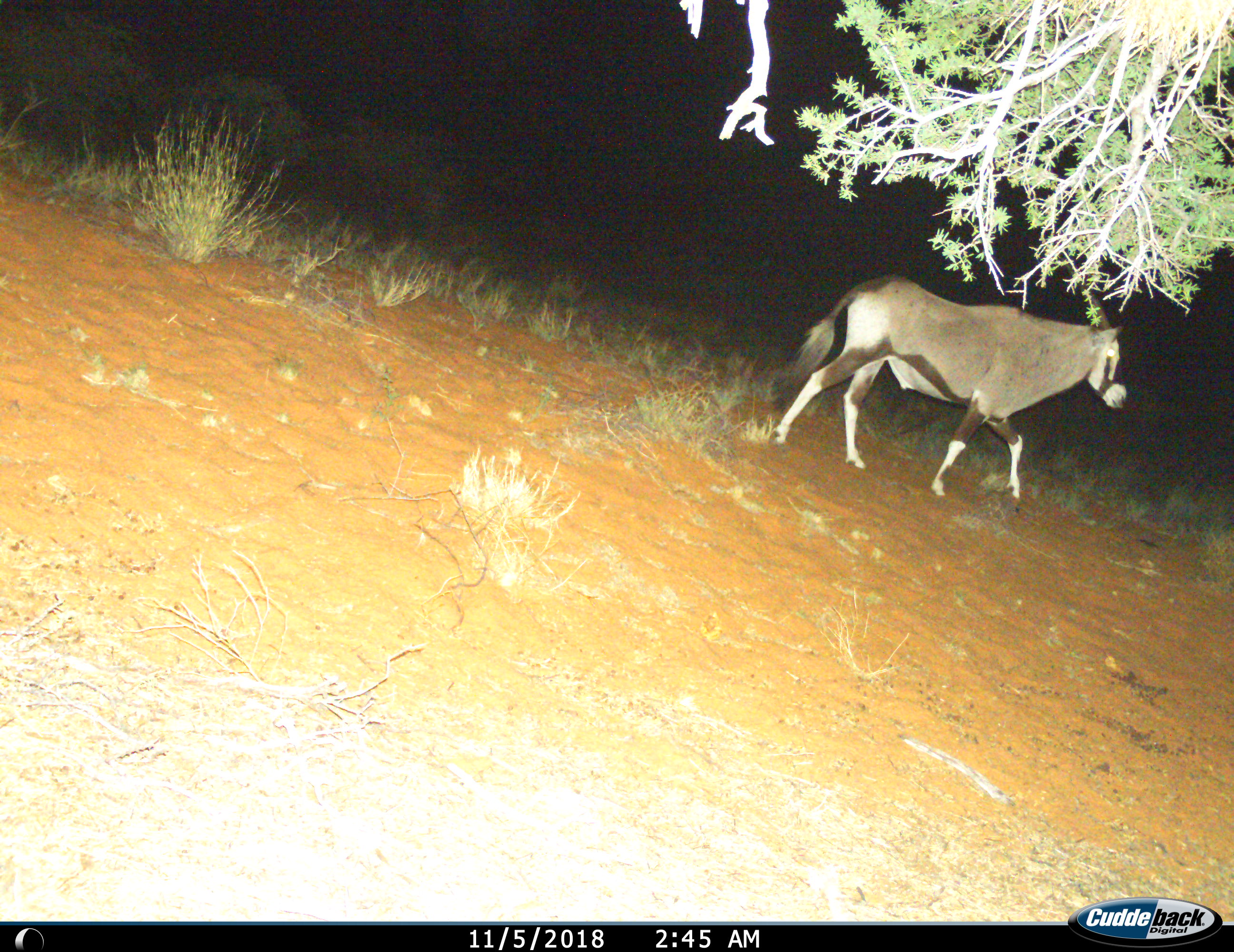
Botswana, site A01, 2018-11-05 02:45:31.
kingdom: Animalia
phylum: Chordata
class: Mammalia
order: Artiodactyla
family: Bovidae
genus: Oryx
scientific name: Oryx gazella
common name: gemsbok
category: gemsbokoryx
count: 1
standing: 10%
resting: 0%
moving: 90%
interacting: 0%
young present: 0%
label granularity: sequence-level